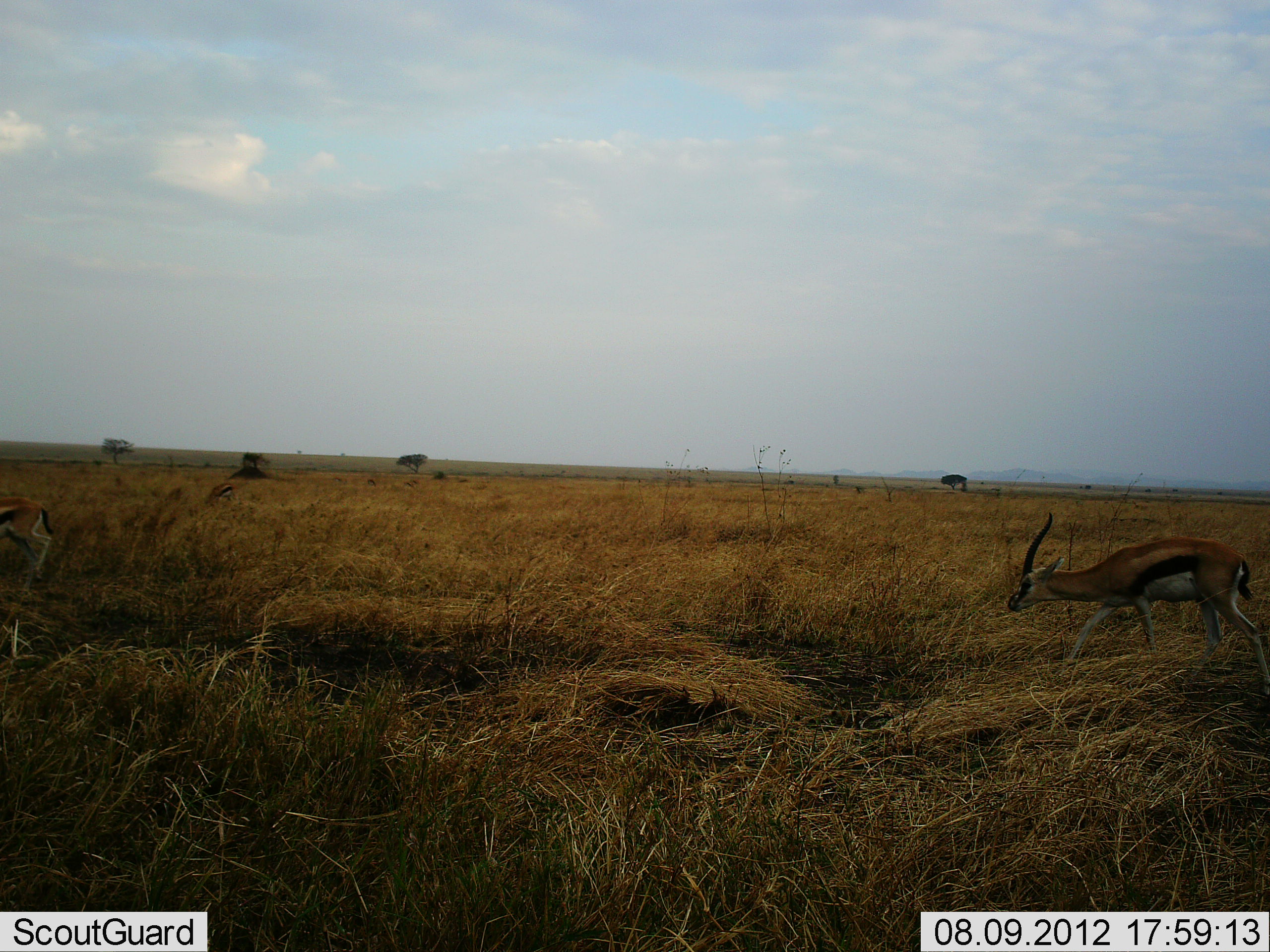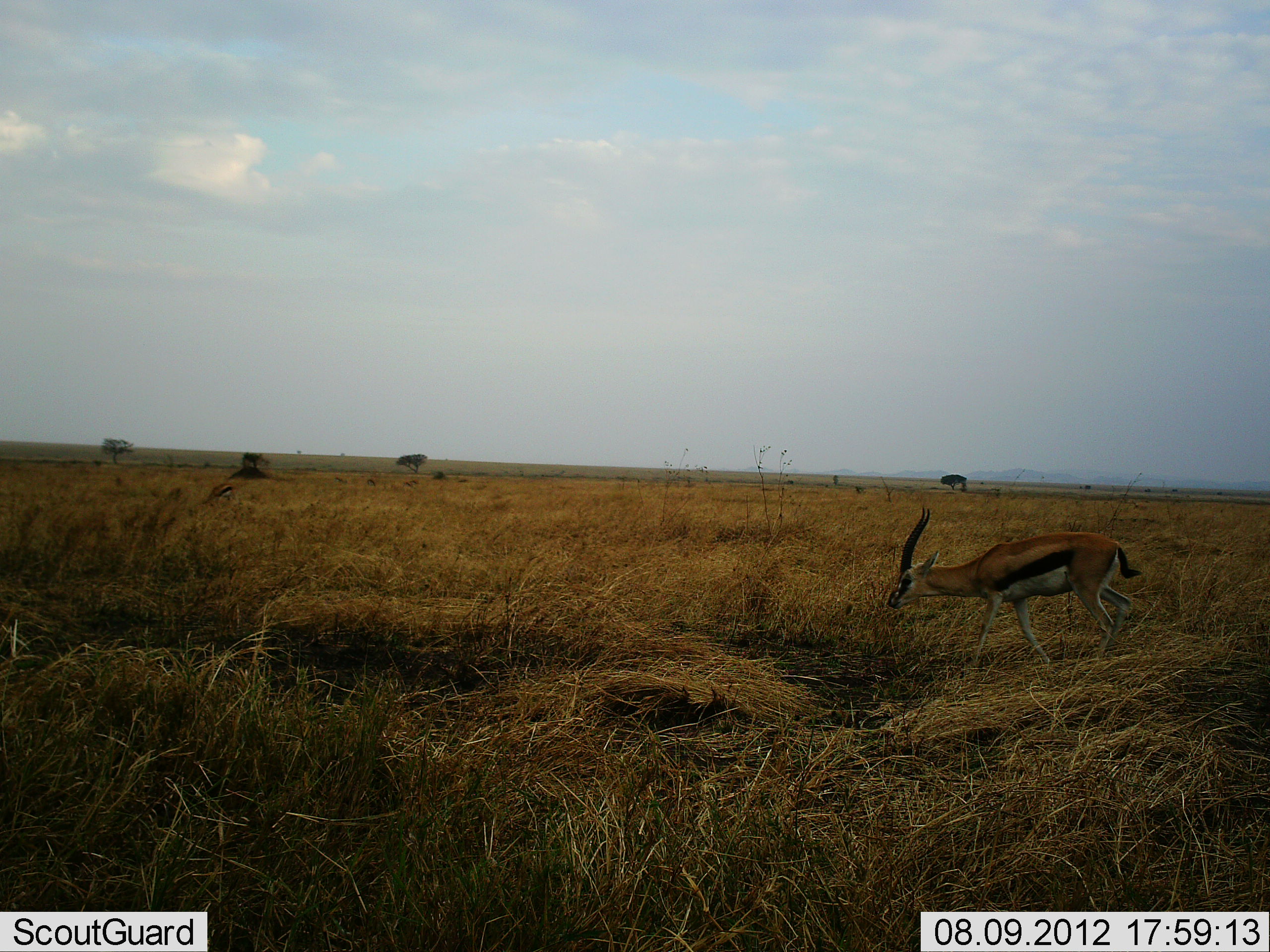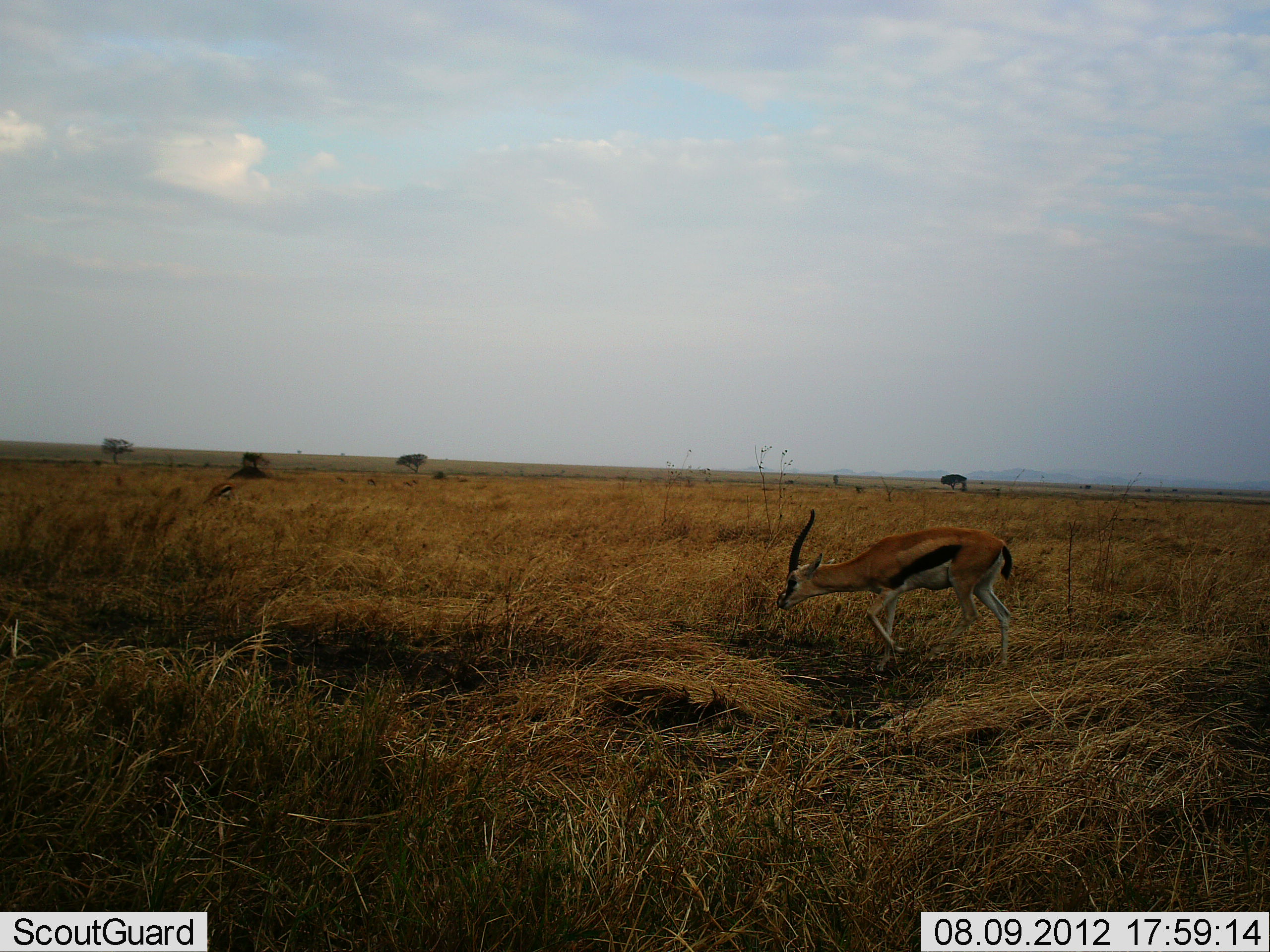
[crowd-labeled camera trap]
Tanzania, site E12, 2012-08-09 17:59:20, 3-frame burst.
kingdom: Animalia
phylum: Chordata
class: Mammalia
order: Artiodactyla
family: Bovidae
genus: Eudorcas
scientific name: Eudorcas thomsonii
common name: thomson's gazelle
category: gazellethomsons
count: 2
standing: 10%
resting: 0%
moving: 100%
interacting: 0%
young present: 0%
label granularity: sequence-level